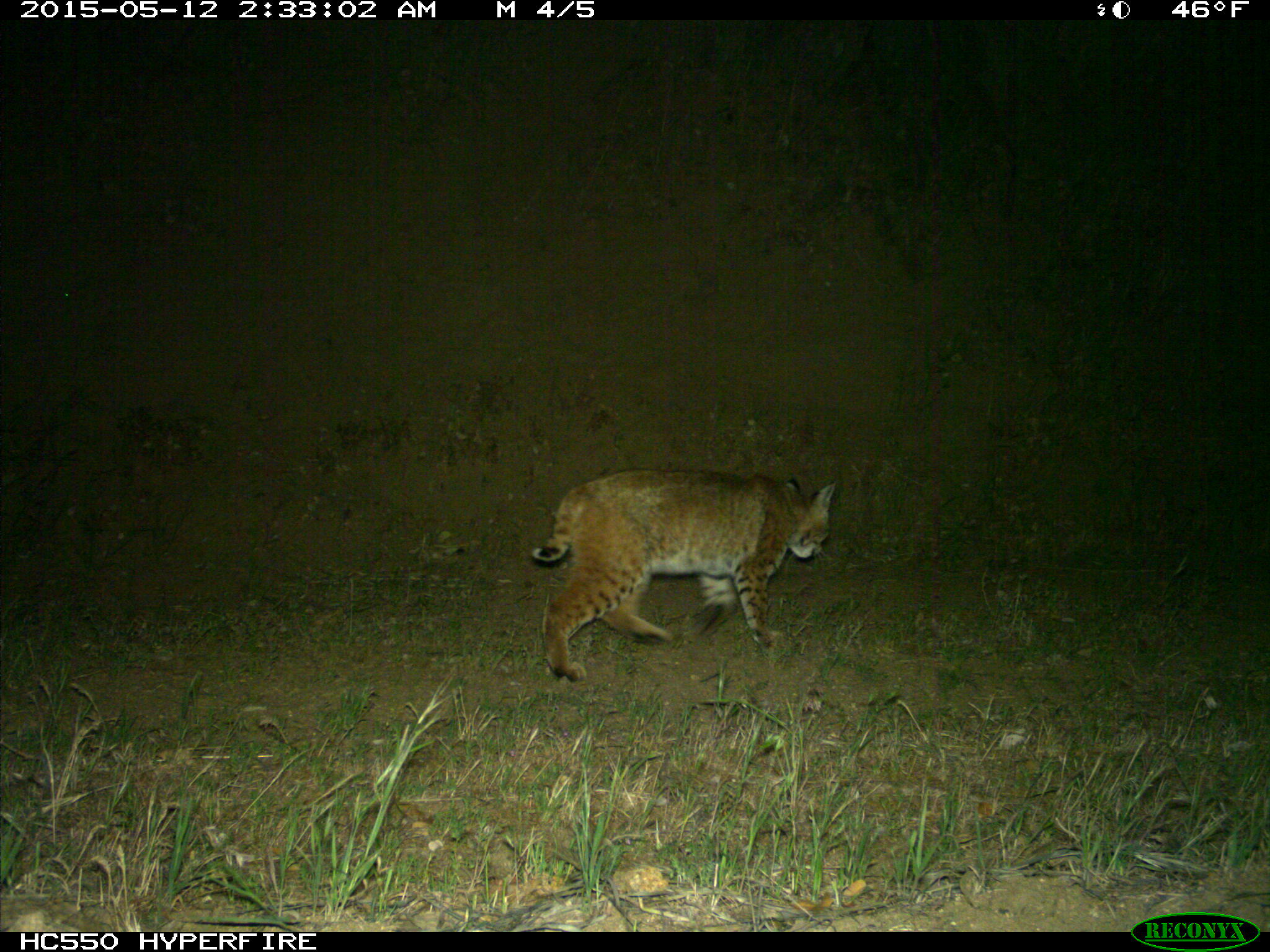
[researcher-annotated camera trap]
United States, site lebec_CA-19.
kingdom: Animalia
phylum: Chordata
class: Mammalia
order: Carnivora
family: Felidae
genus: Lynx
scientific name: Lynx rufus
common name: bobcat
Lynx rufus (bobcat).